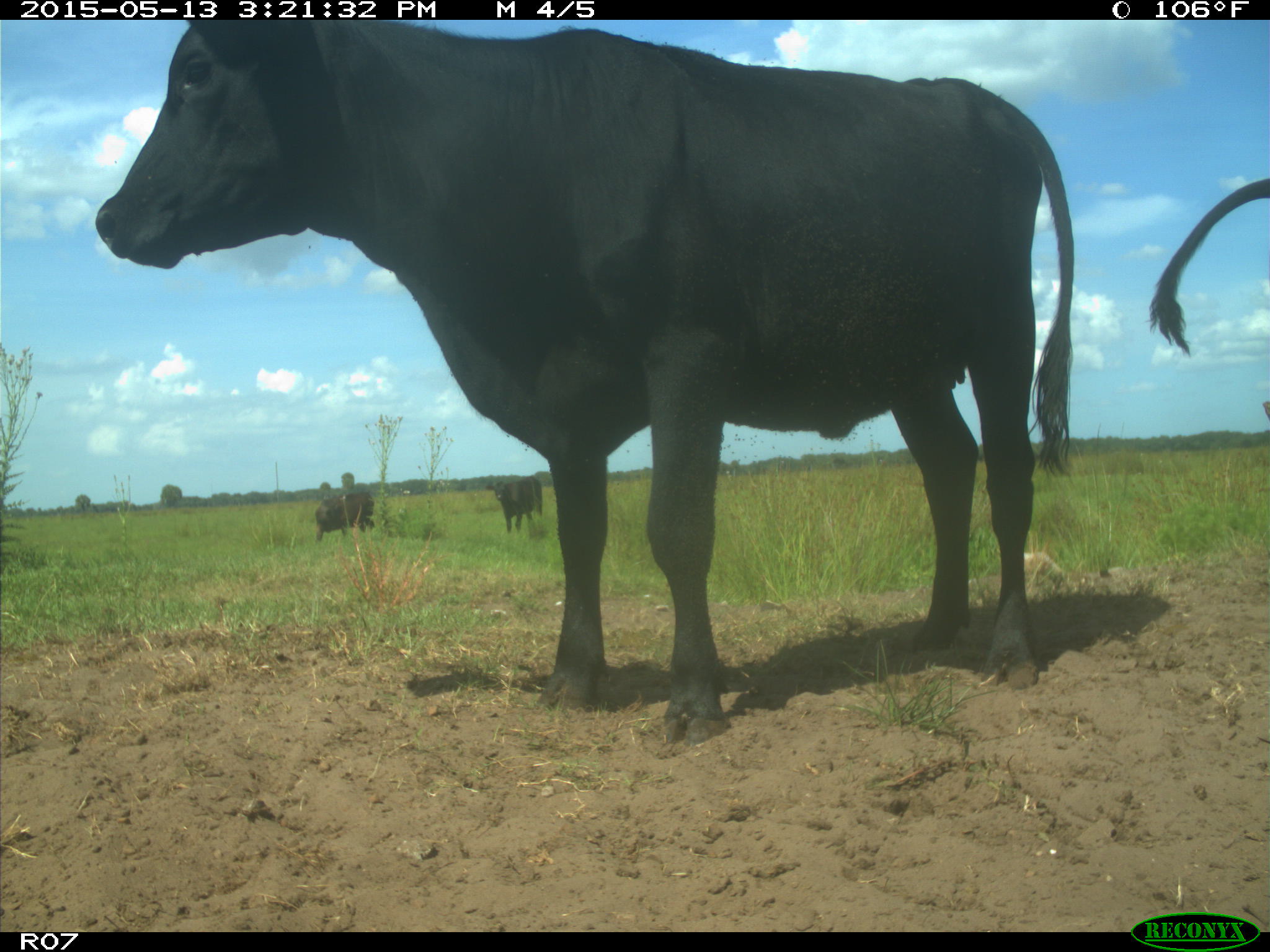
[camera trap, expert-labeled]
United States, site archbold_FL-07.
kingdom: Animalia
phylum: Chordata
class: Mammalia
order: Artiodactyla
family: Bovidae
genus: Bos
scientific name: Bos taurus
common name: domestic cow